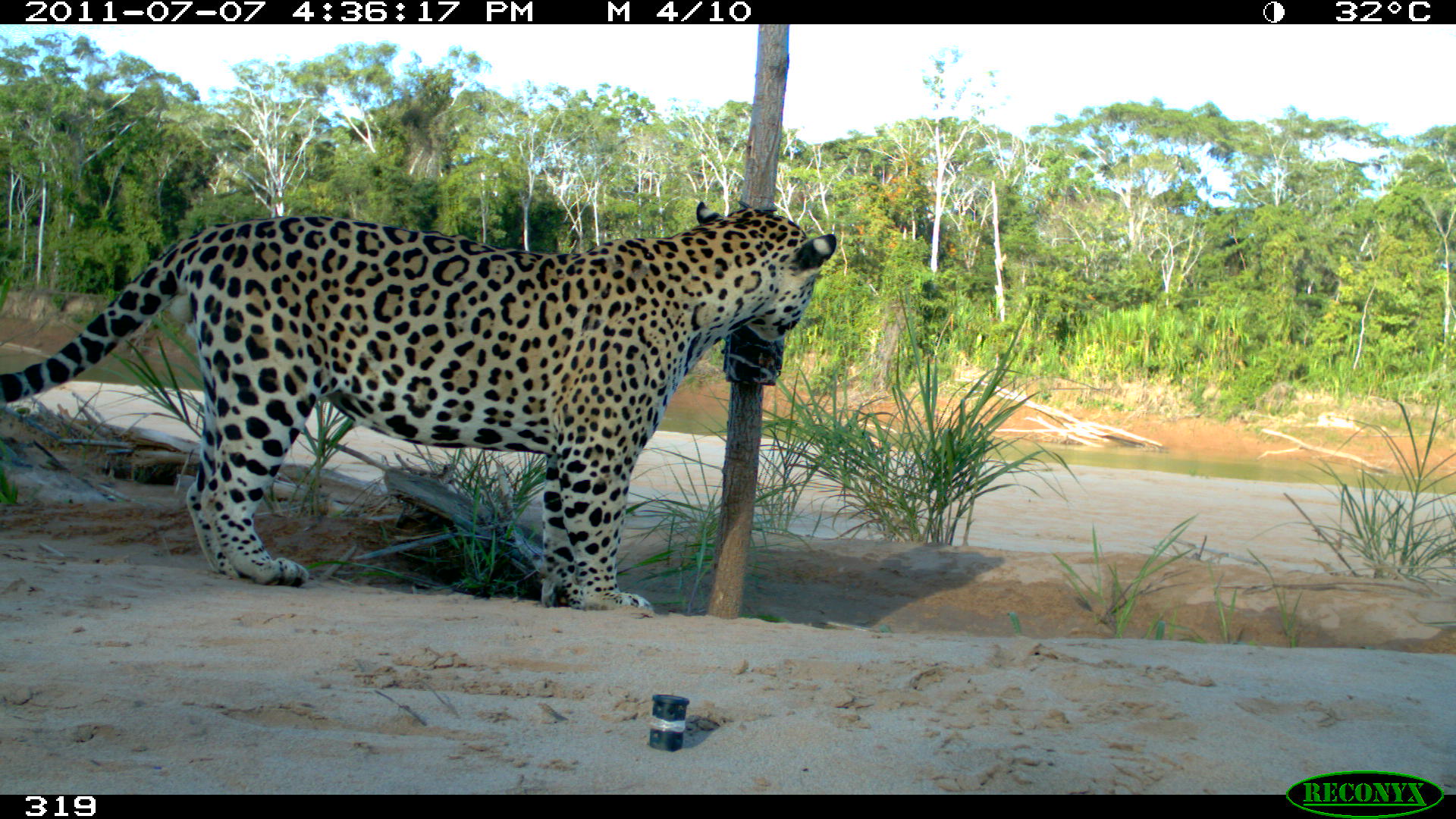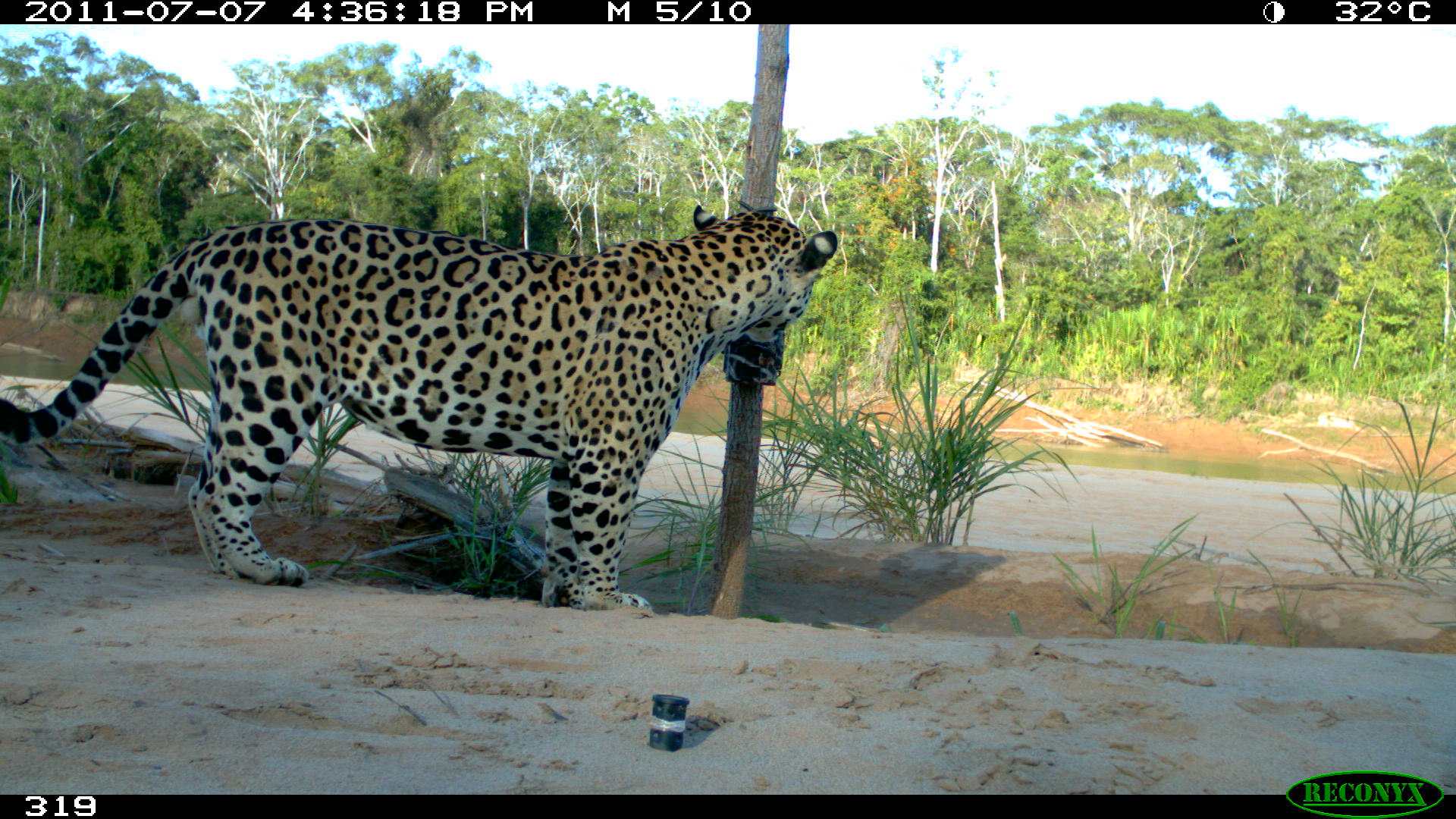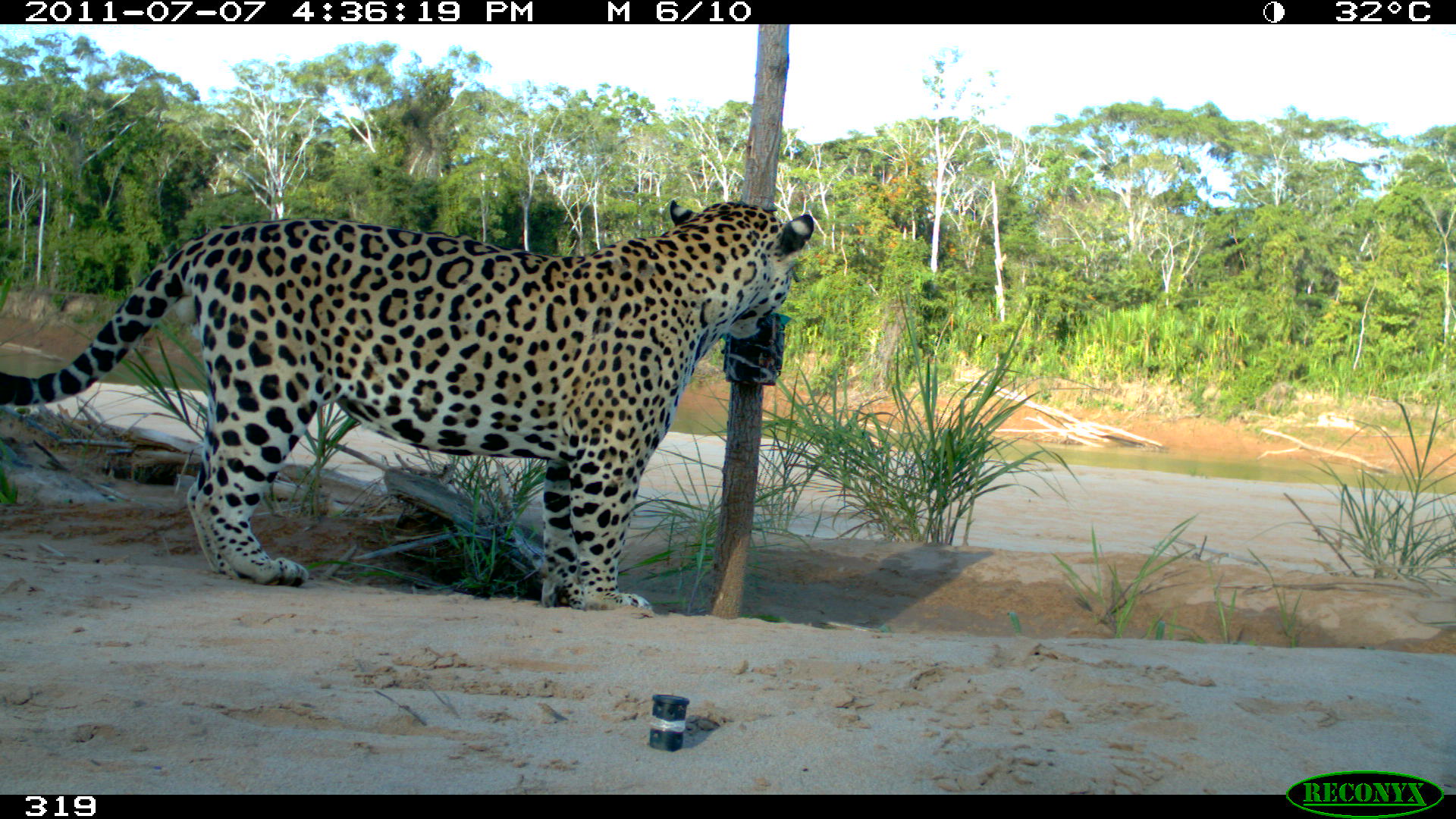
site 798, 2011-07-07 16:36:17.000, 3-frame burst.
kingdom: Animalia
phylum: Chordata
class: Mammalia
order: Carnivora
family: Felidae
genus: Panthera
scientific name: Panthera onca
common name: jaguar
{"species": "Panthera onca (jaguar)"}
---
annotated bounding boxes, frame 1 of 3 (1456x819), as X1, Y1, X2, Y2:
panthera onca: 0, 201, 837, 610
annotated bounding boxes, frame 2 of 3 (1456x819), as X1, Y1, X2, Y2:
panthera onca: 0, 204, 838, 610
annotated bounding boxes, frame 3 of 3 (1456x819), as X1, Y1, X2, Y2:
panthera onca: 0, 198, 813, 613